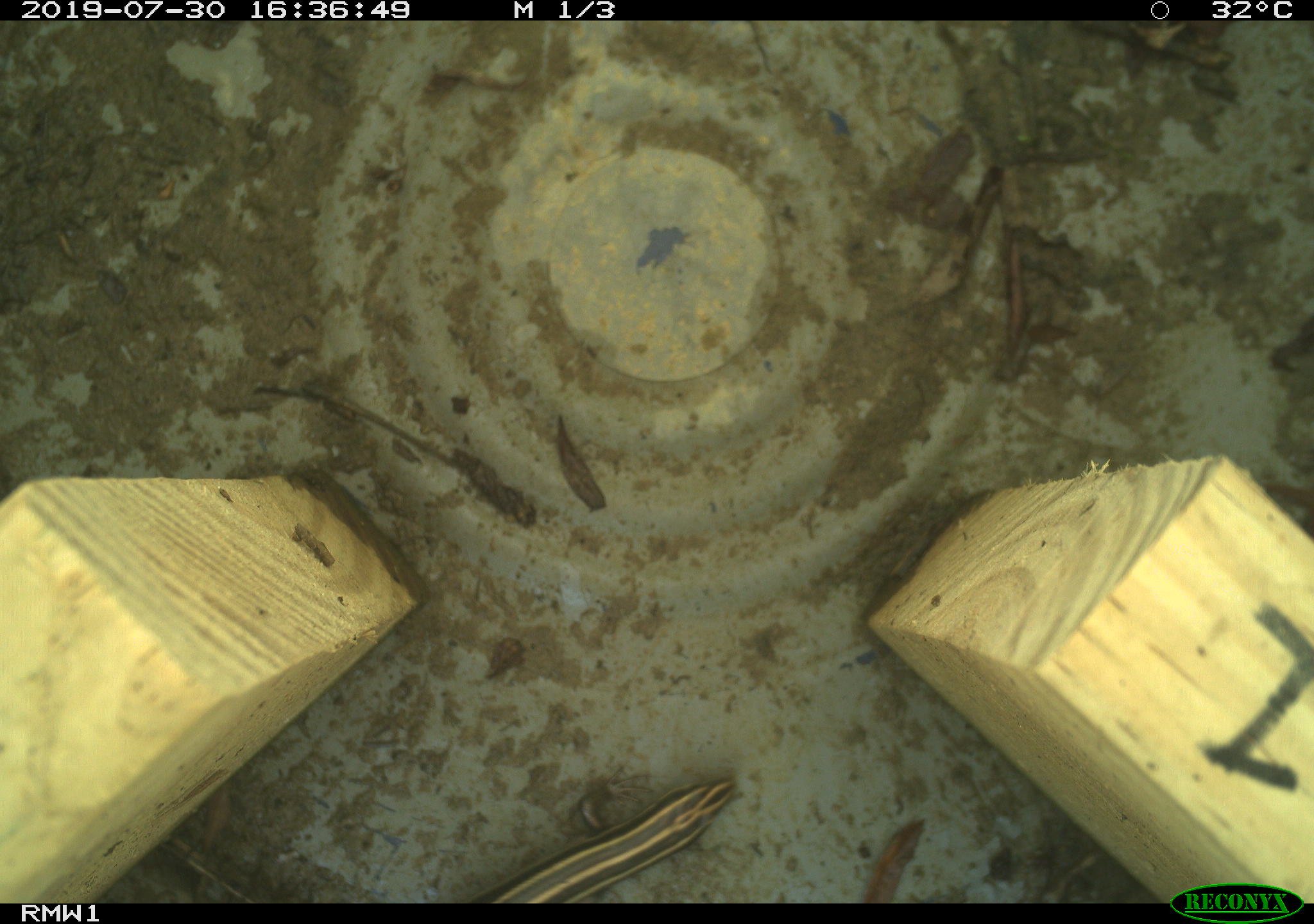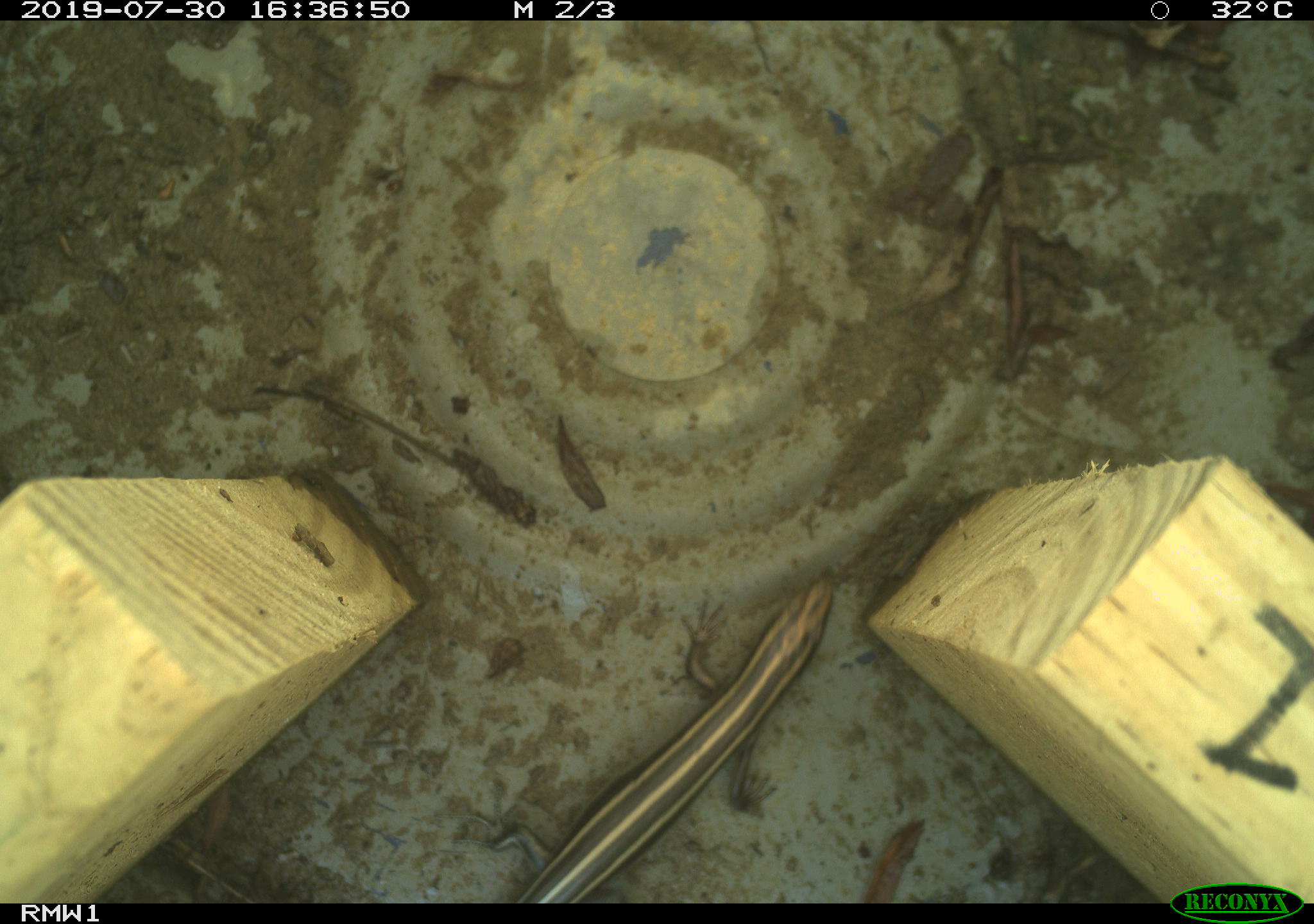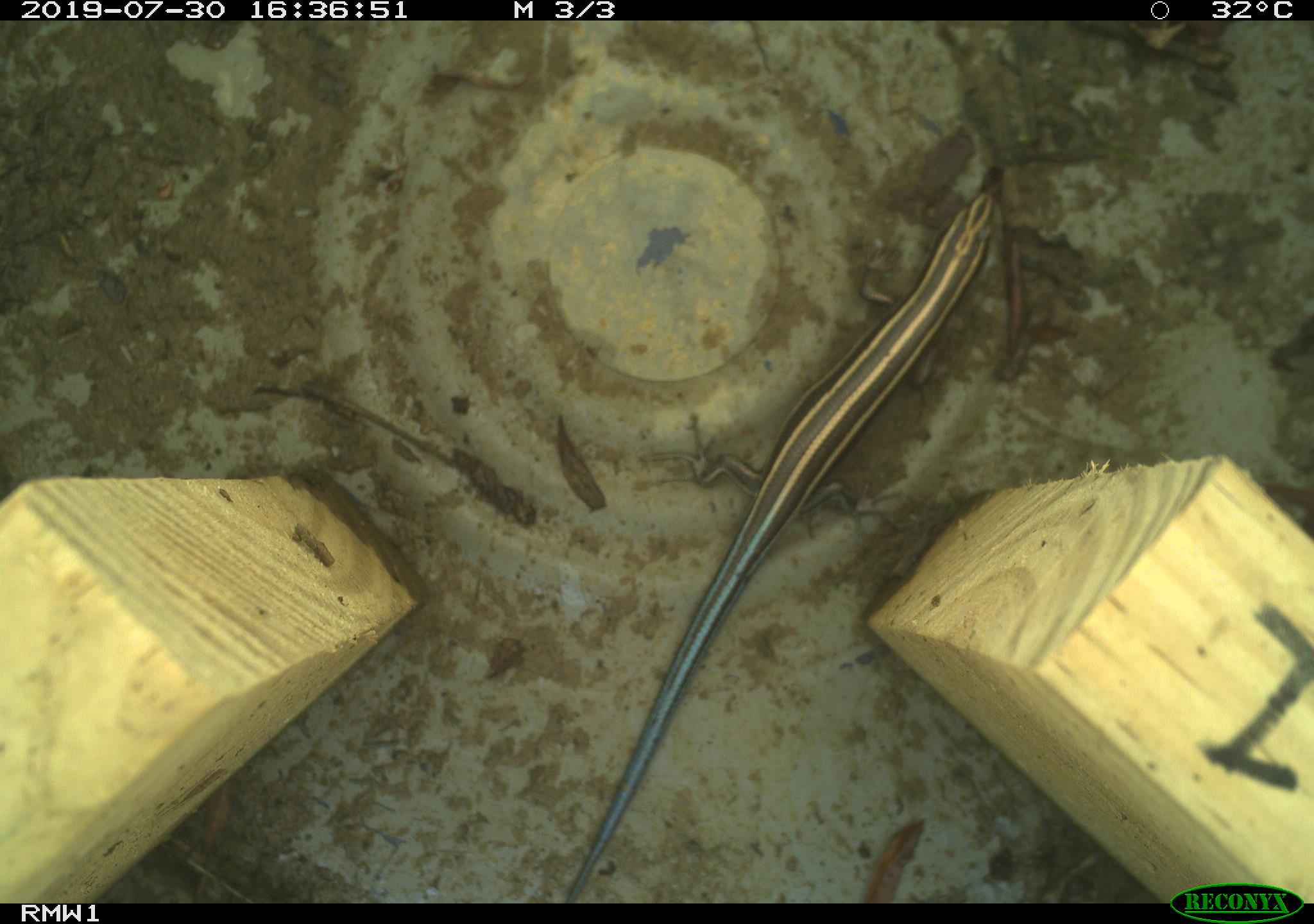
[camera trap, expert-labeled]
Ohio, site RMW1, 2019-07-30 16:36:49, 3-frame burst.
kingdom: Animalia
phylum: Chordata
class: Reptilia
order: Squamata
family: Scincidae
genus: Plestiodon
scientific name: Plestiodon fasciatus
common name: common five-lined skink